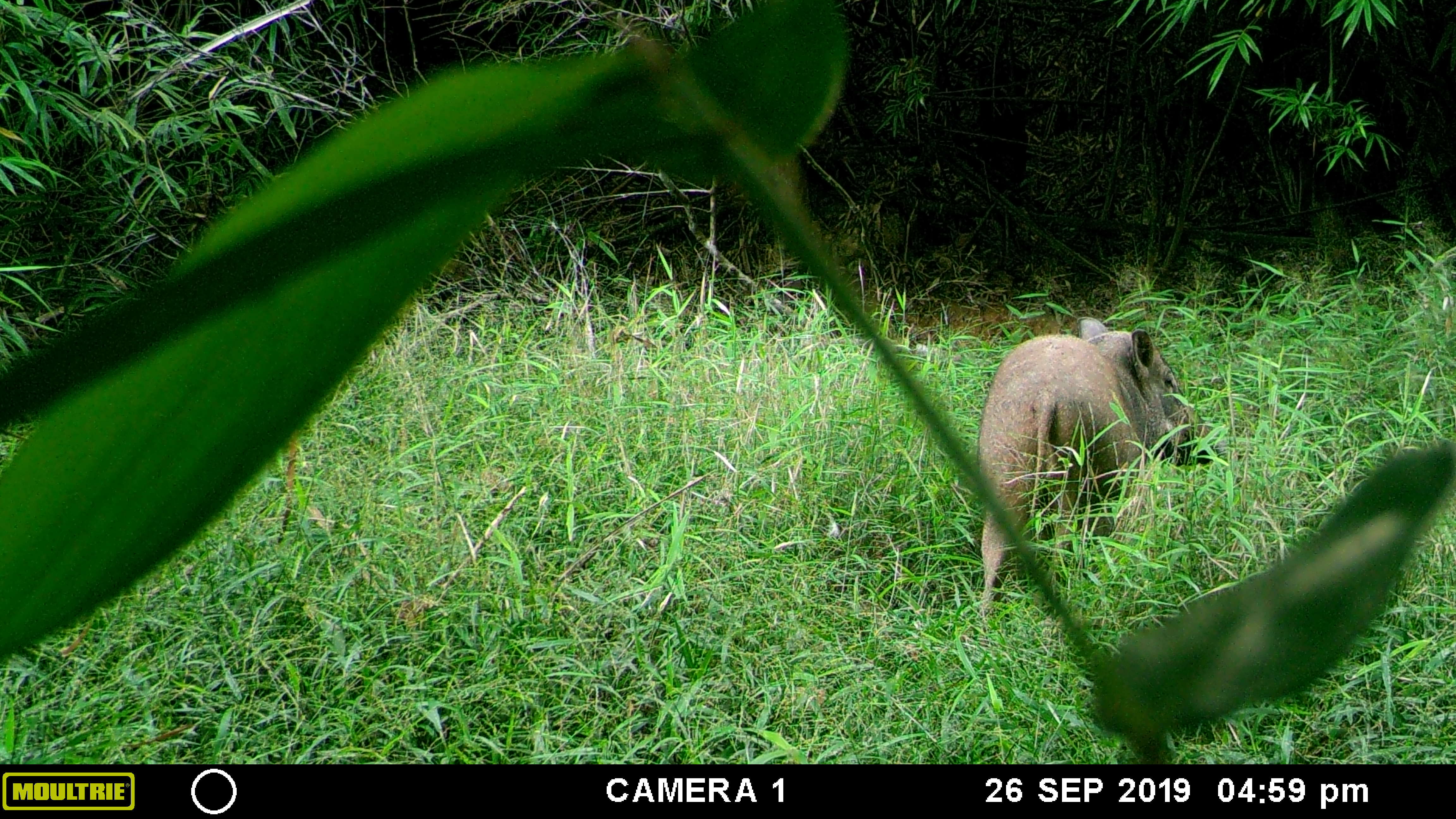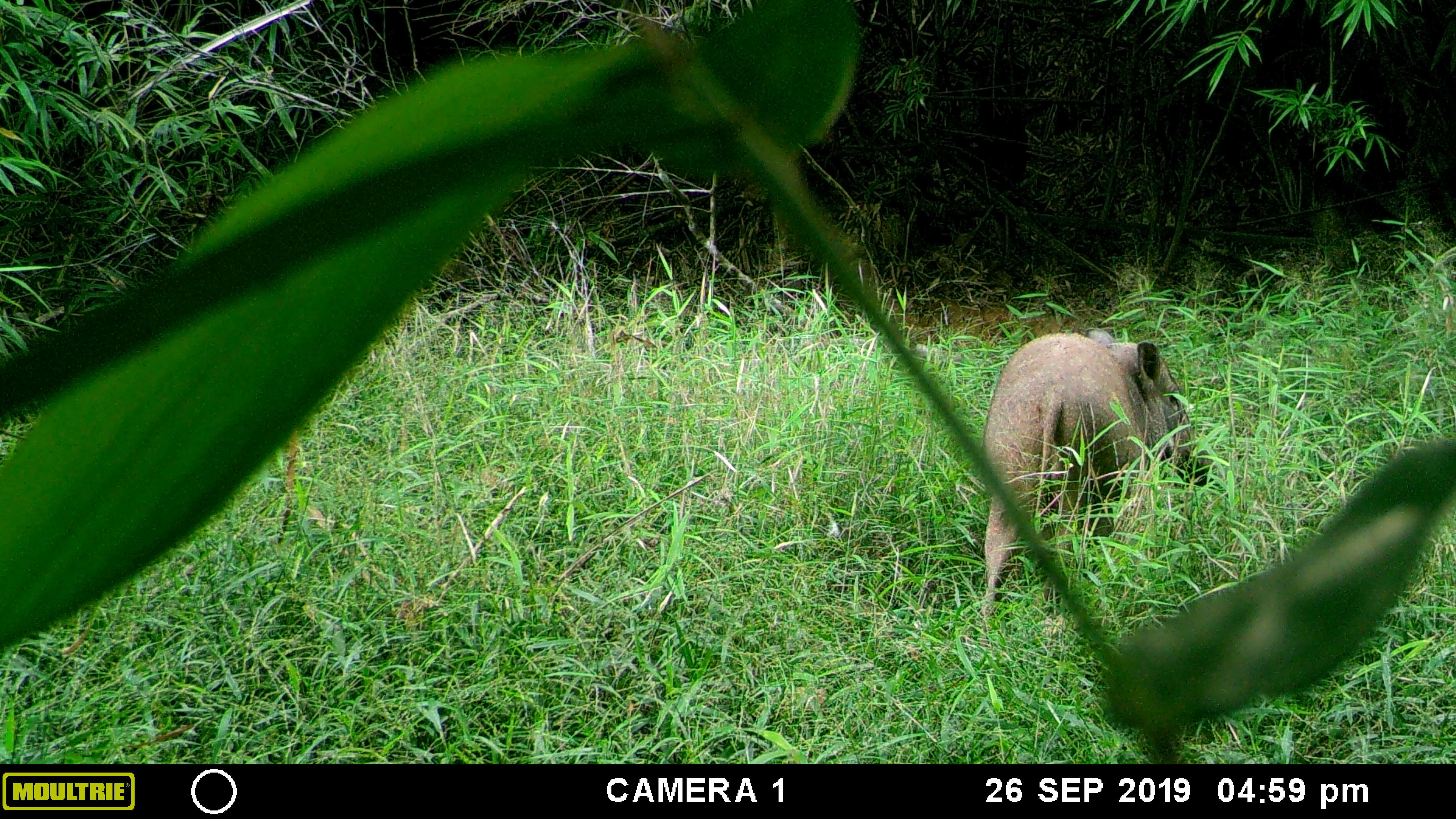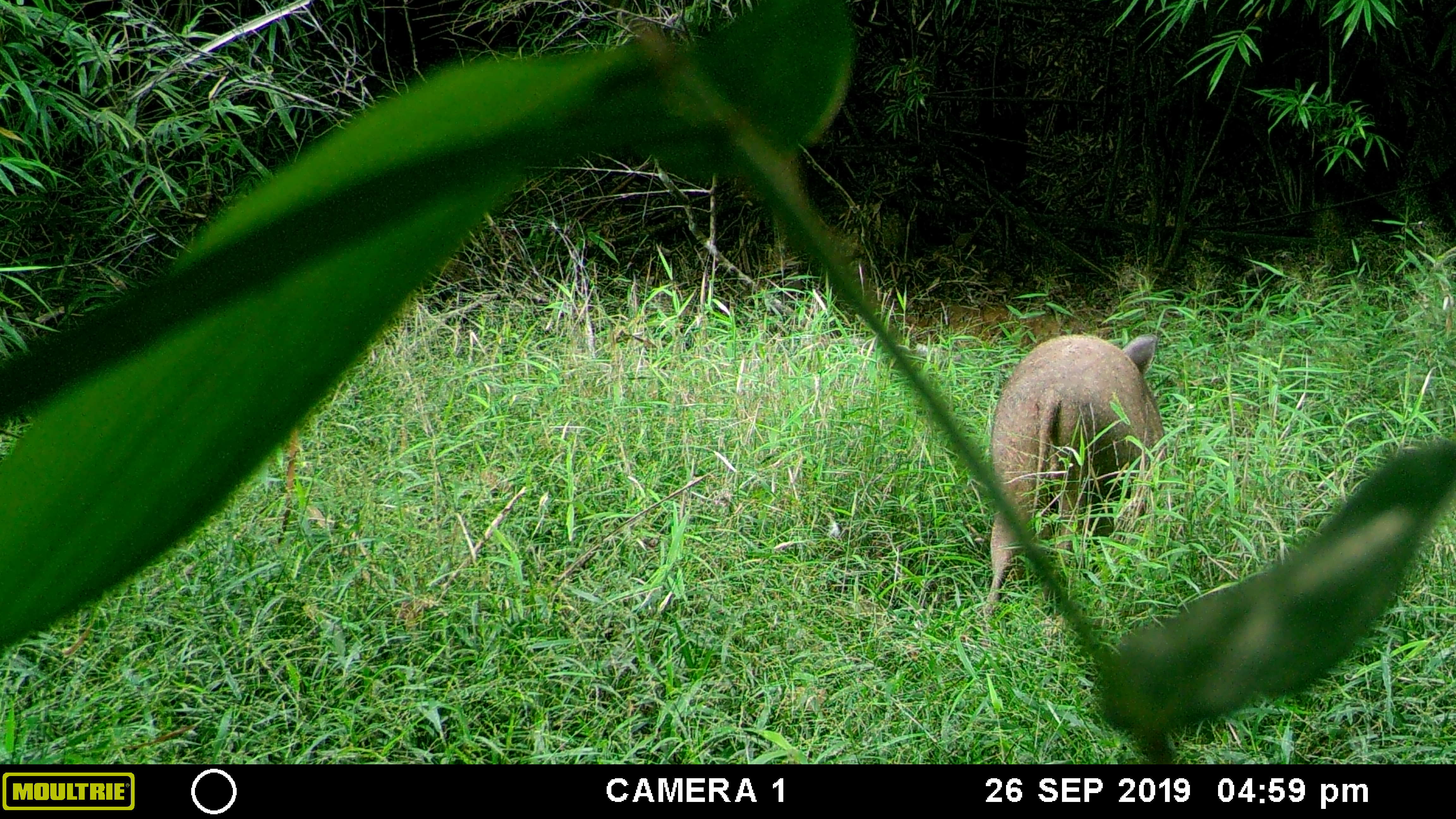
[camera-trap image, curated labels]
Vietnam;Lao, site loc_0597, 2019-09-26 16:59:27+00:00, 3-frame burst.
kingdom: Animalia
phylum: Chordata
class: Mammalia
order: Artiodactyla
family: Suidae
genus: Sus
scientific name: Sus scrofa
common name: eurasian wild pig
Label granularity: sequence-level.